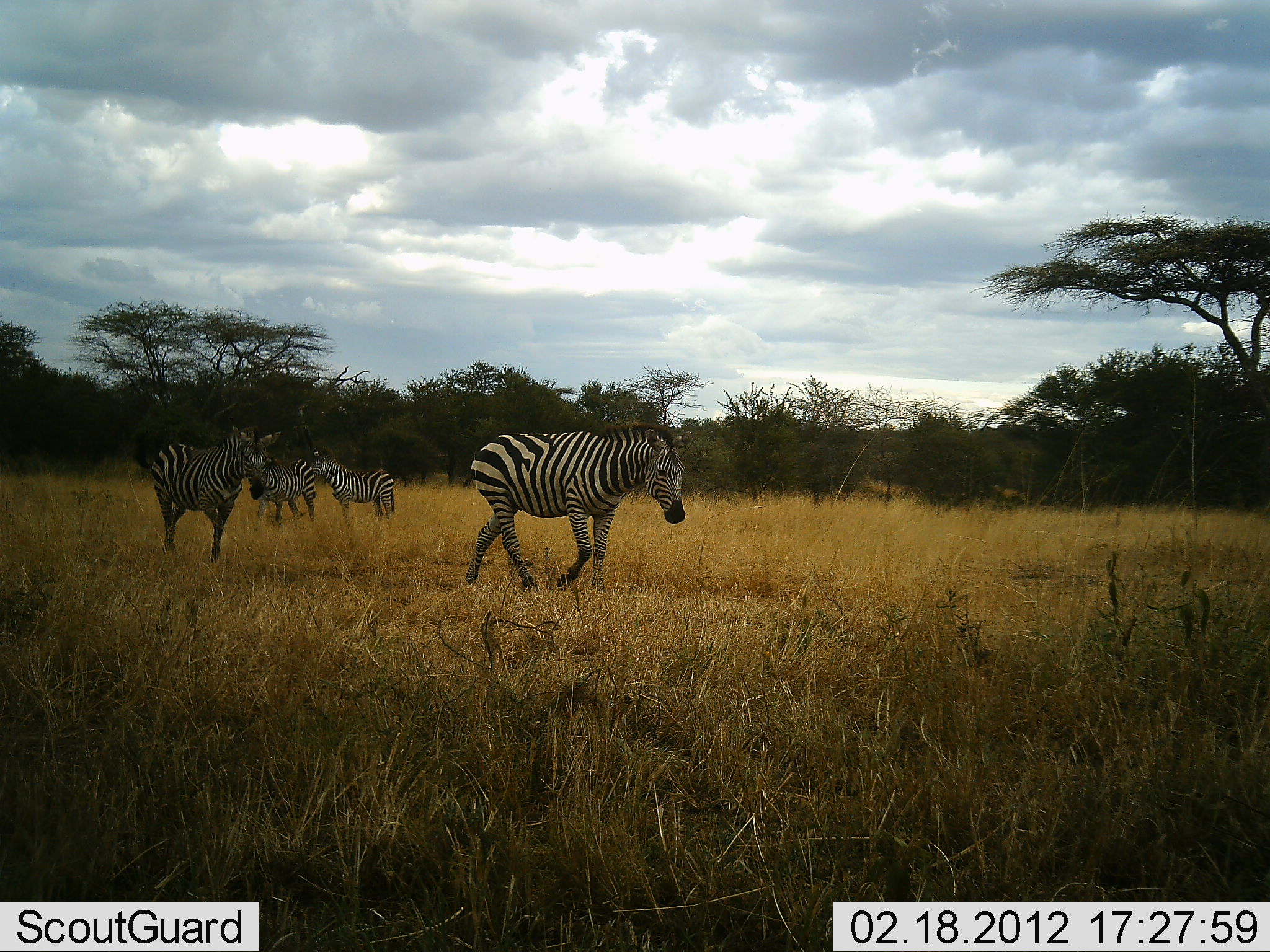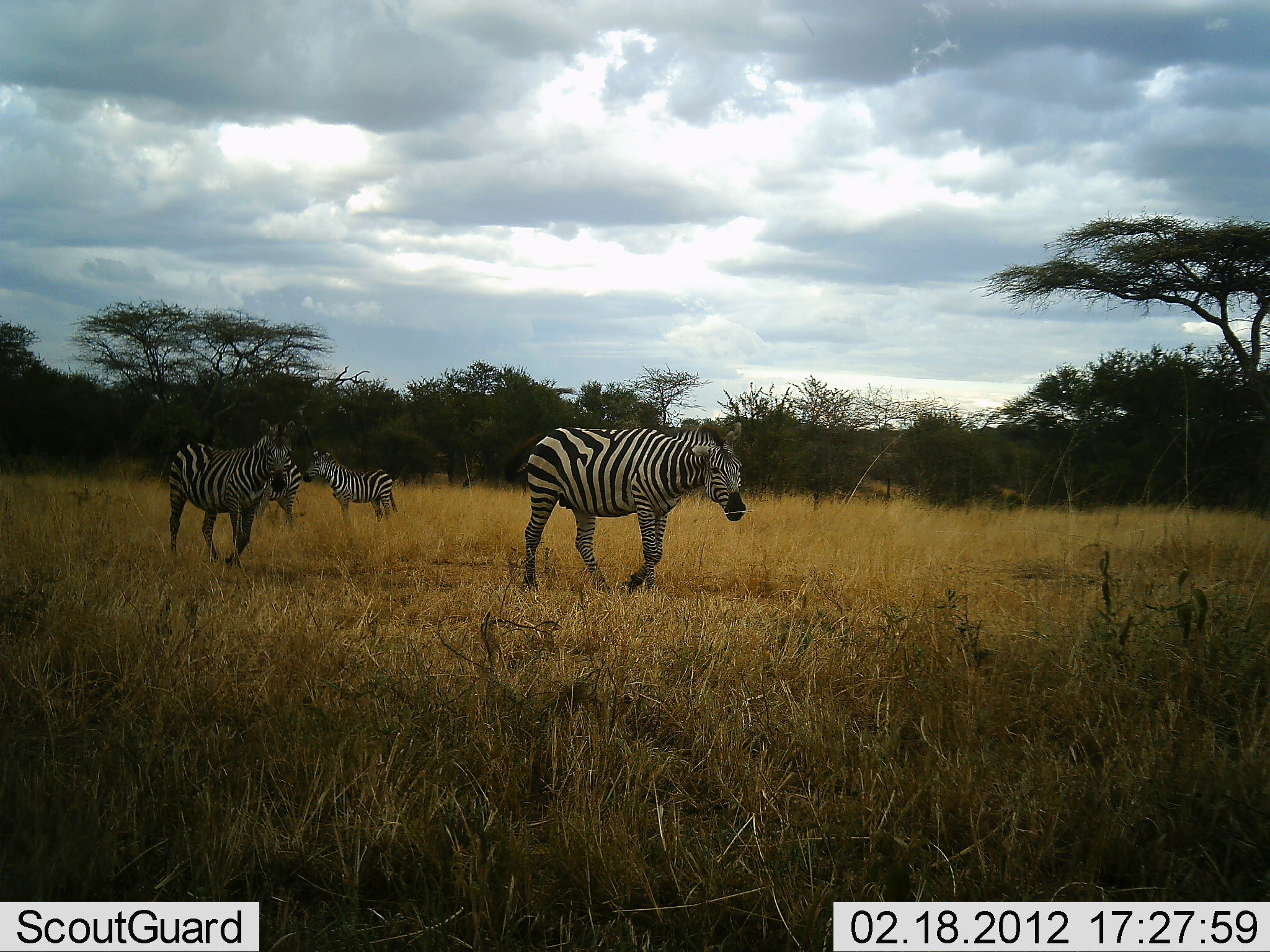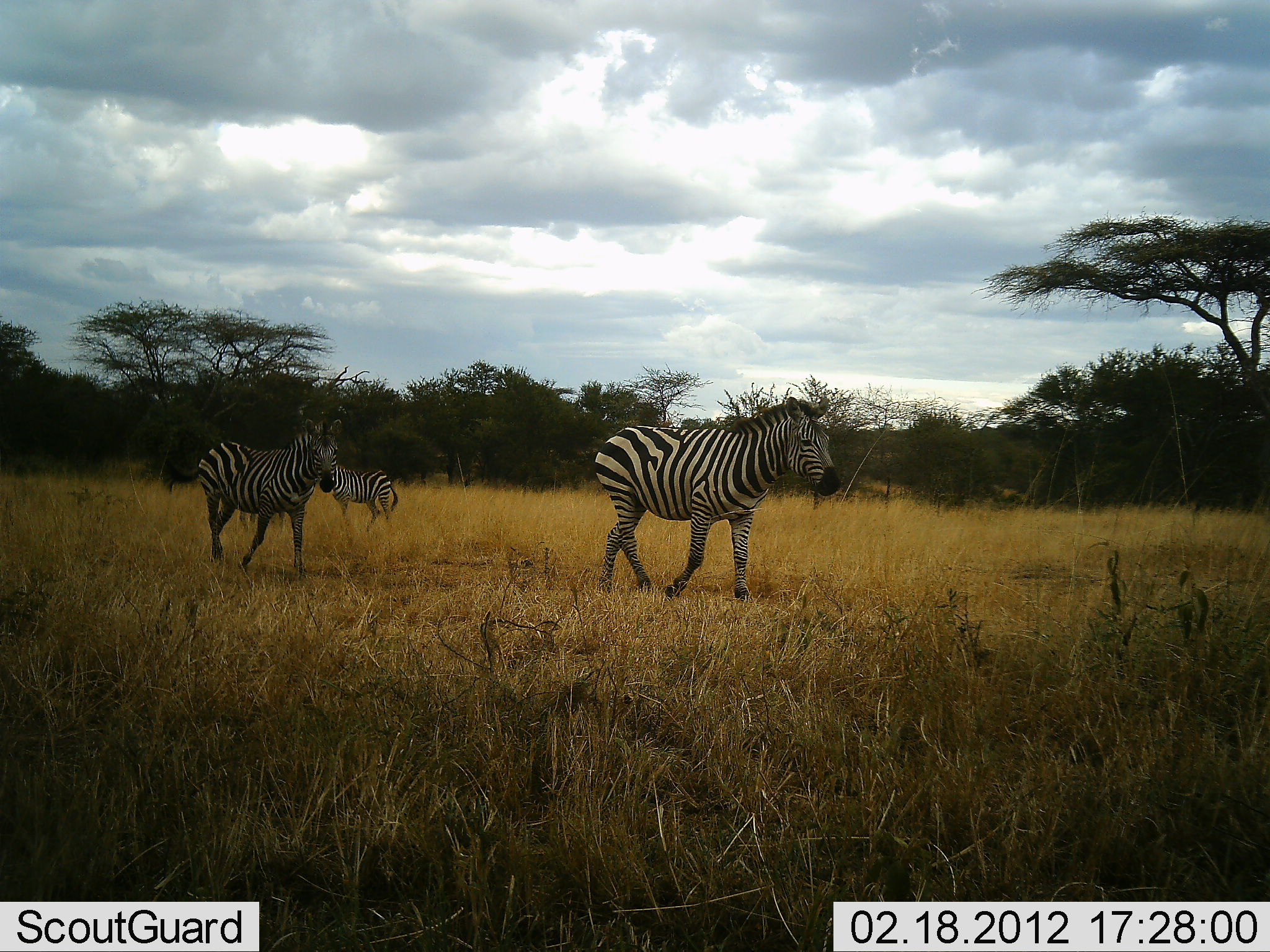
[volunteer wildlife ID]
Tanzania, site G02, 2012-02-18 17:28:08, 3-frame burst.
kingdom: Animalia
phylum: Chordata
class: Mammalia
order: Perissodactyla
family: Equidae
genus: Equus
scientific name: Equus quagga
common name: plains zebra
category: zebra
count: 4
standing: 52%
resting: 0%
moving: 96%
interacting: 0%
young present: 4%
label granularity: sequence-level